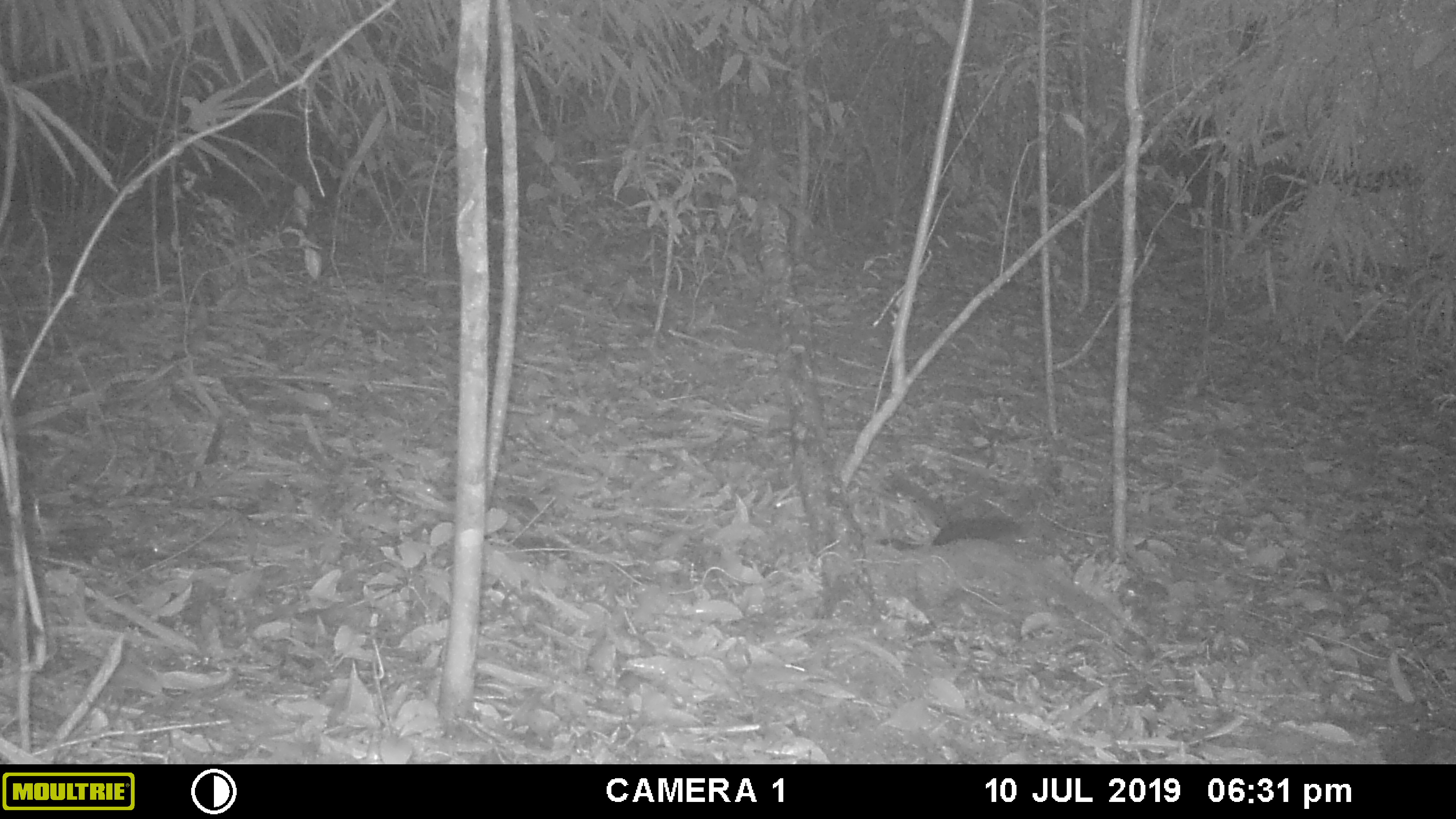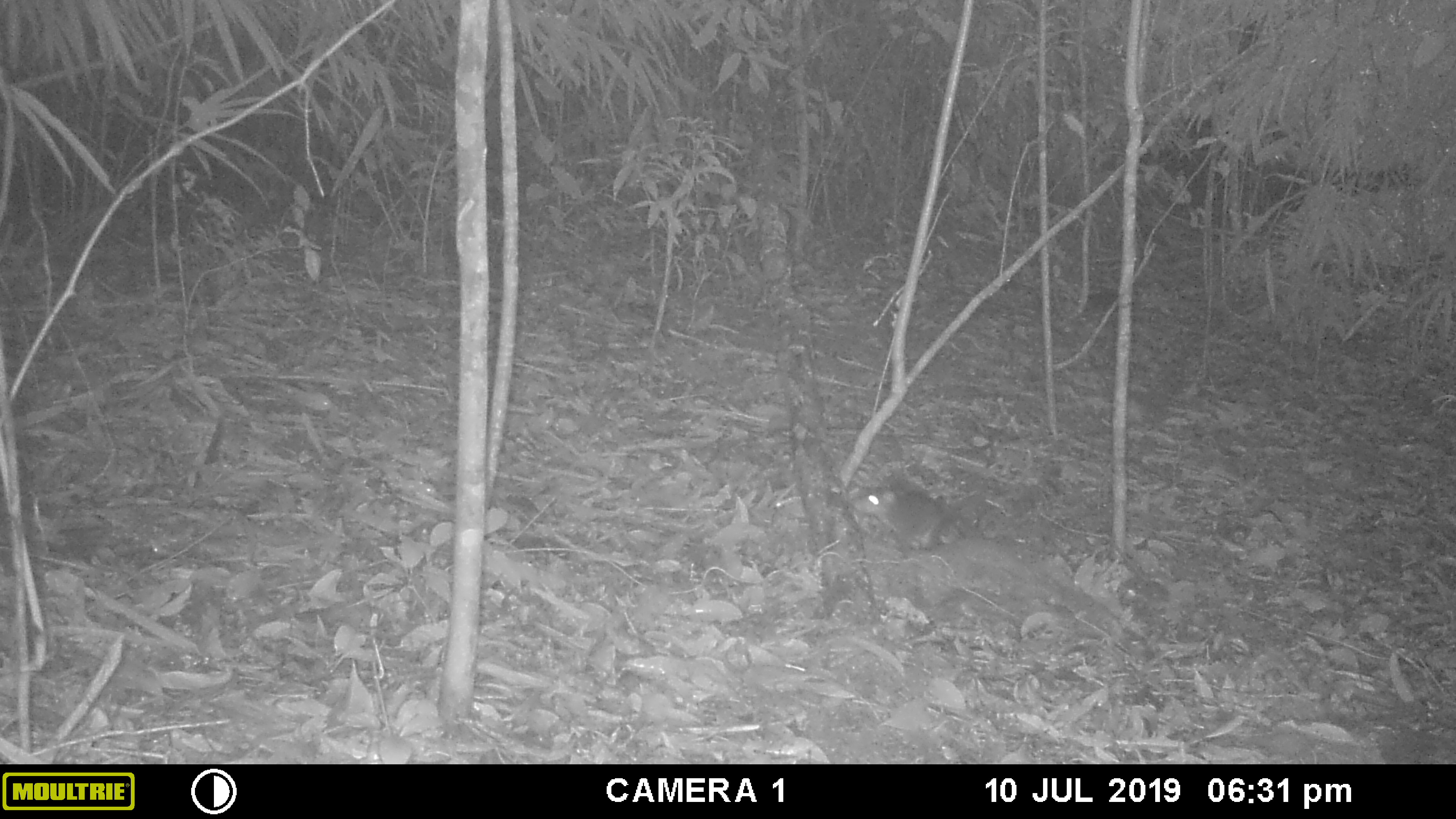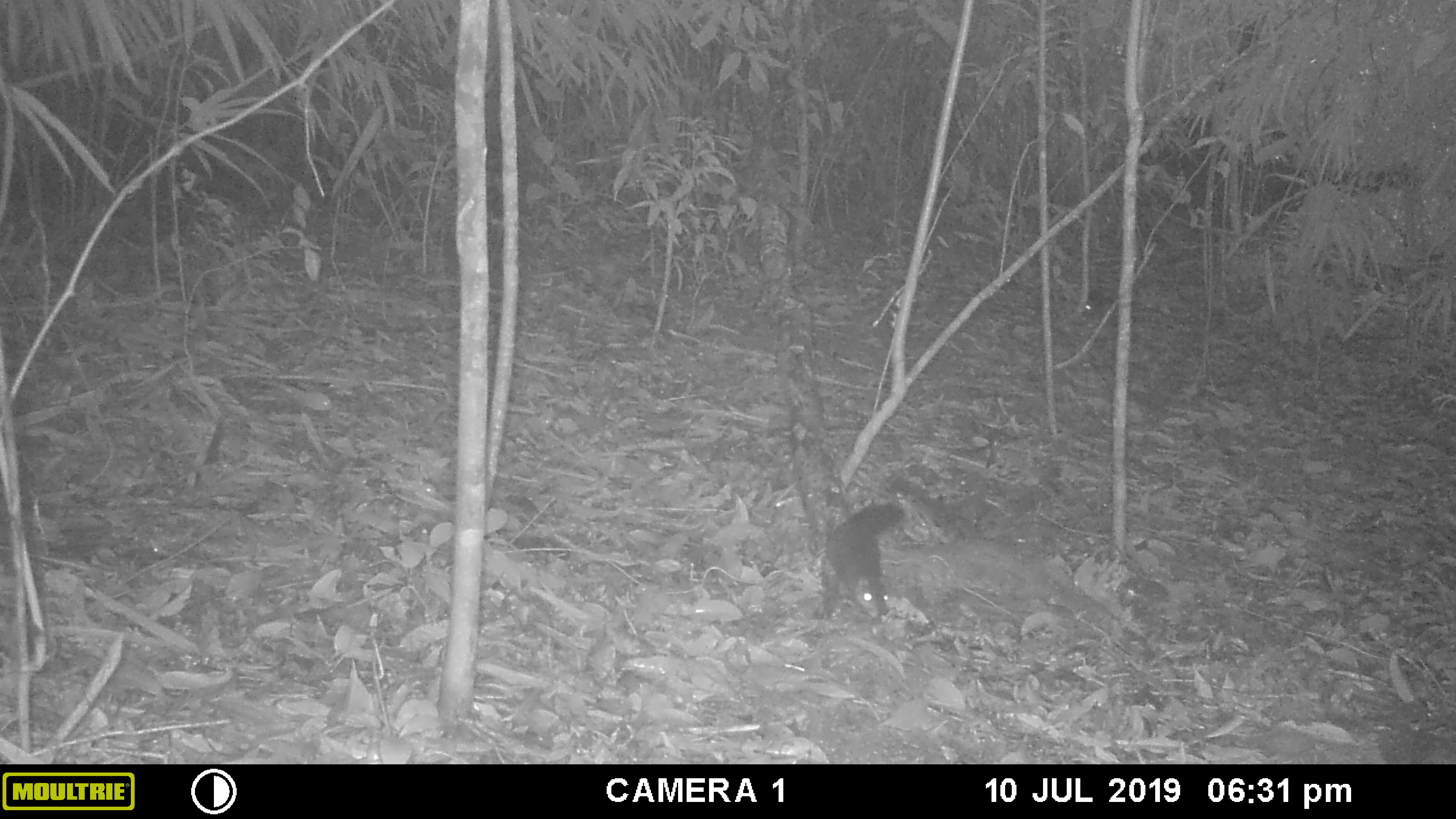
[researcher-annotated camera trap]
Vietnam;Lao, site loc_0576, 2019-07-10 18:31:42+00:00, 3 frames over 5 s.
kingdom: Animalia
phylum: Chordata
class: Mammalia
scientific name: Mammalia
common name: mammal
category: unidentified small mammal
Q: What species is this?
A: Unidentified small mammal (mammal) (Mammalia).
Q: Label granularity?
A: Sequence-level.